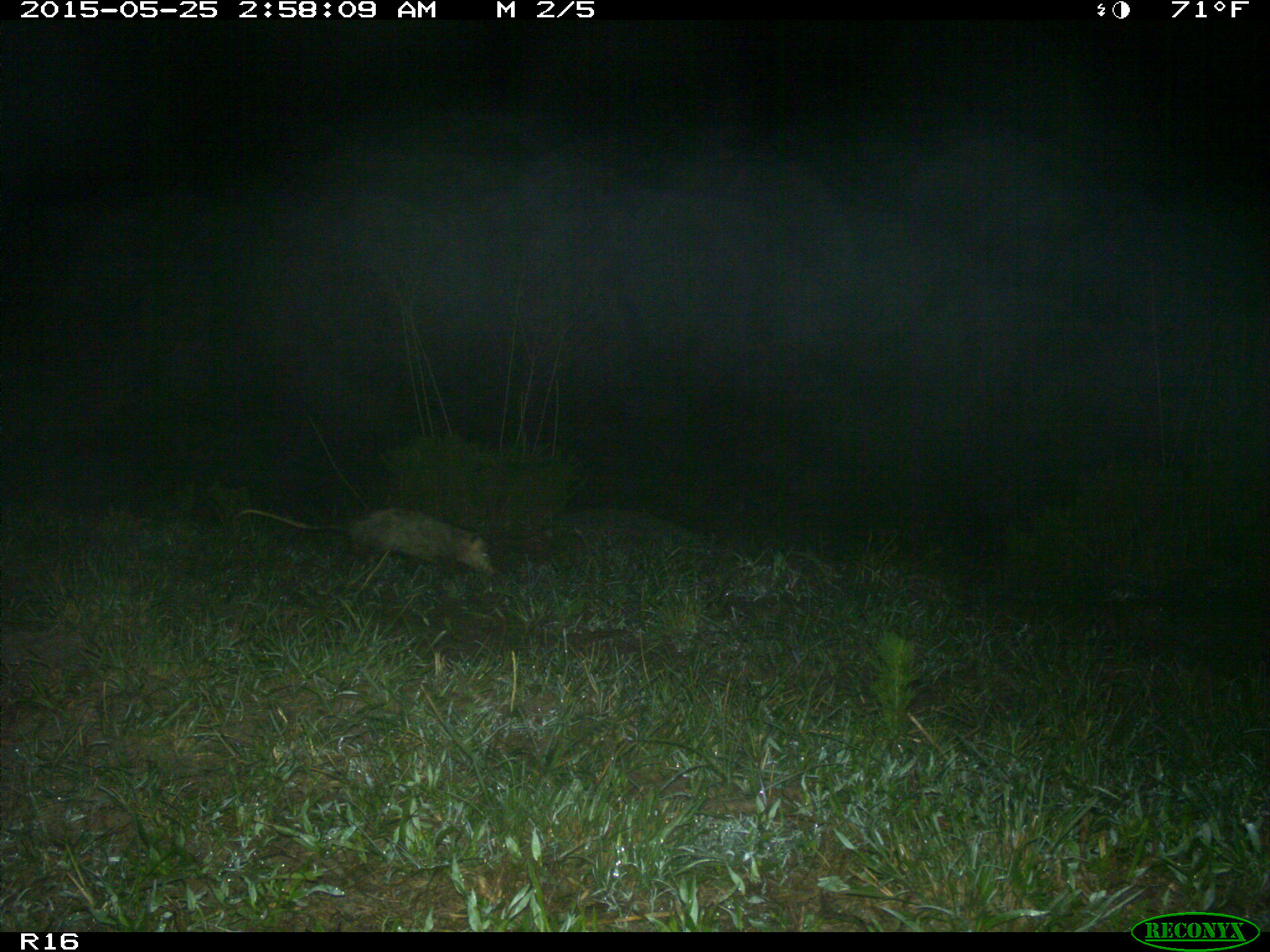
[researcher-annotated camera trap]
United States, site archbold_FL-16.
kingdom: Animalia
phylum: Chordata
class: Mammalia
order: Didelphimorphia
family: Didelphidae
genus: Didelphis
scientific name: Didelphis virginiana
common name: virginia opossum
Didelphis virginiana (virginia opossum).